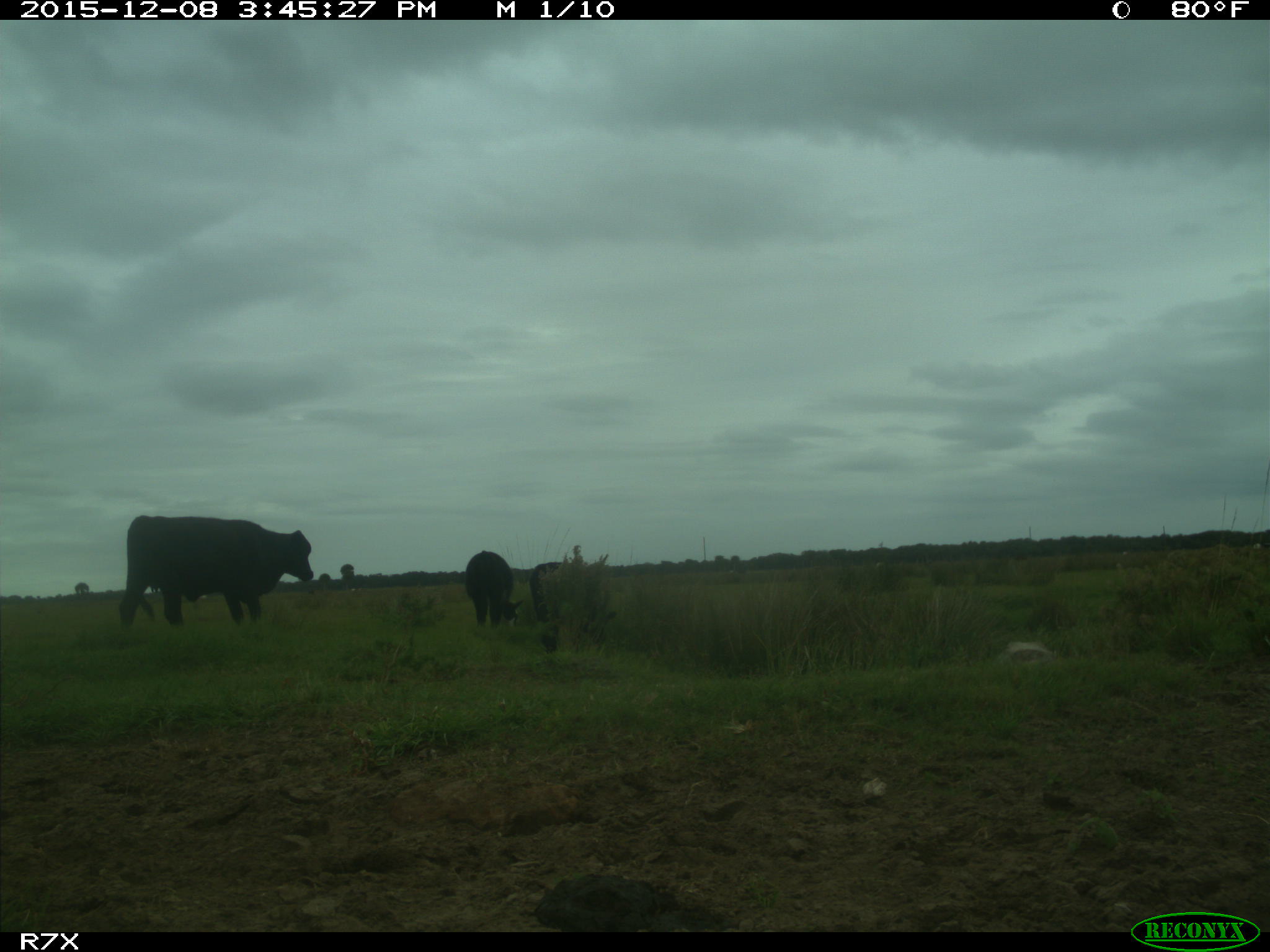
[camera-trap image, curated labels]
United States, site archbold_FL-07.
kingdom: Animalia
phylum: Chordata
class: Mammalia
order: Artiodactyla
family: Bovidae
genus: Bos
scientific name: Bos taurus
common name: domestic cow